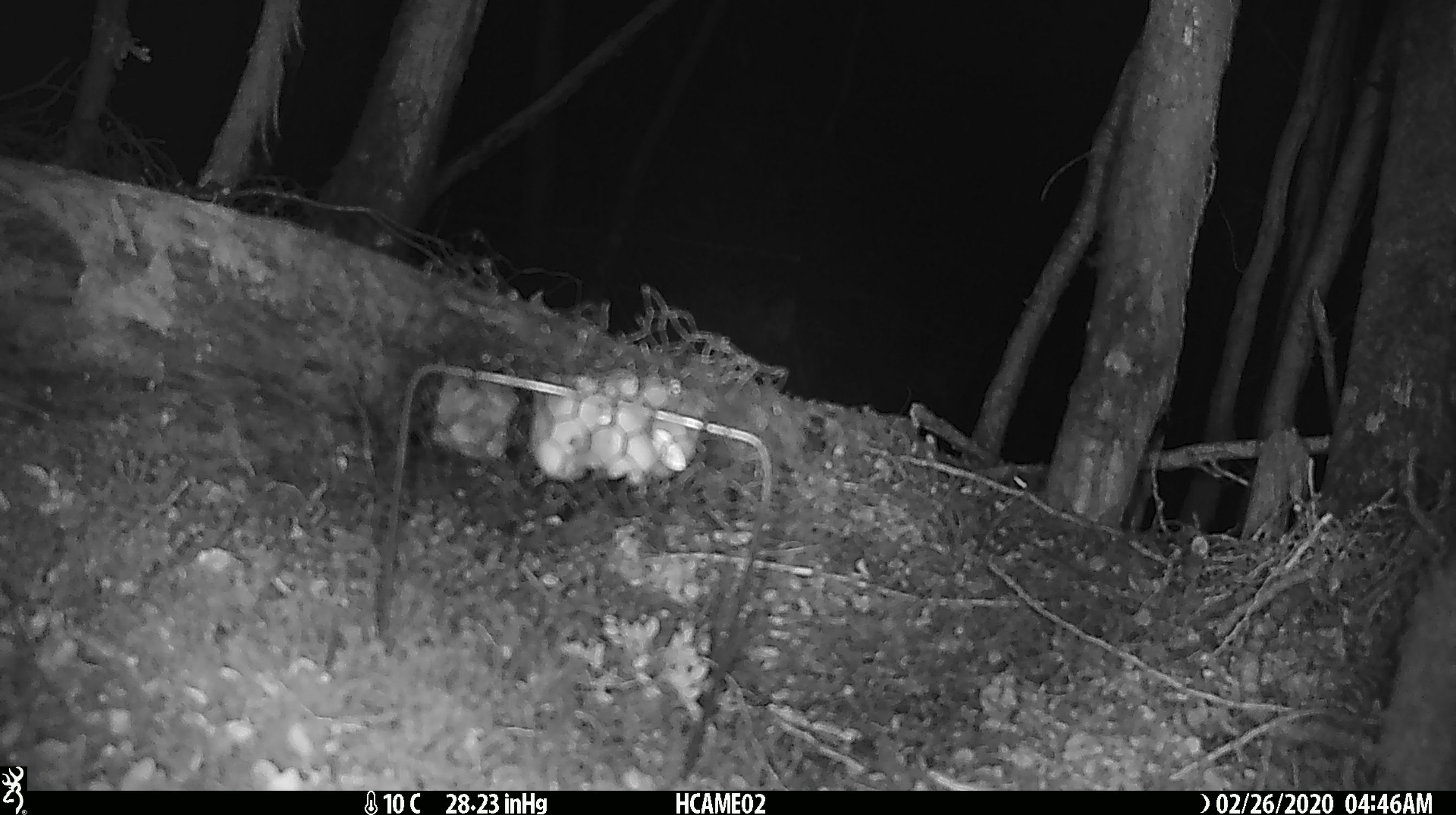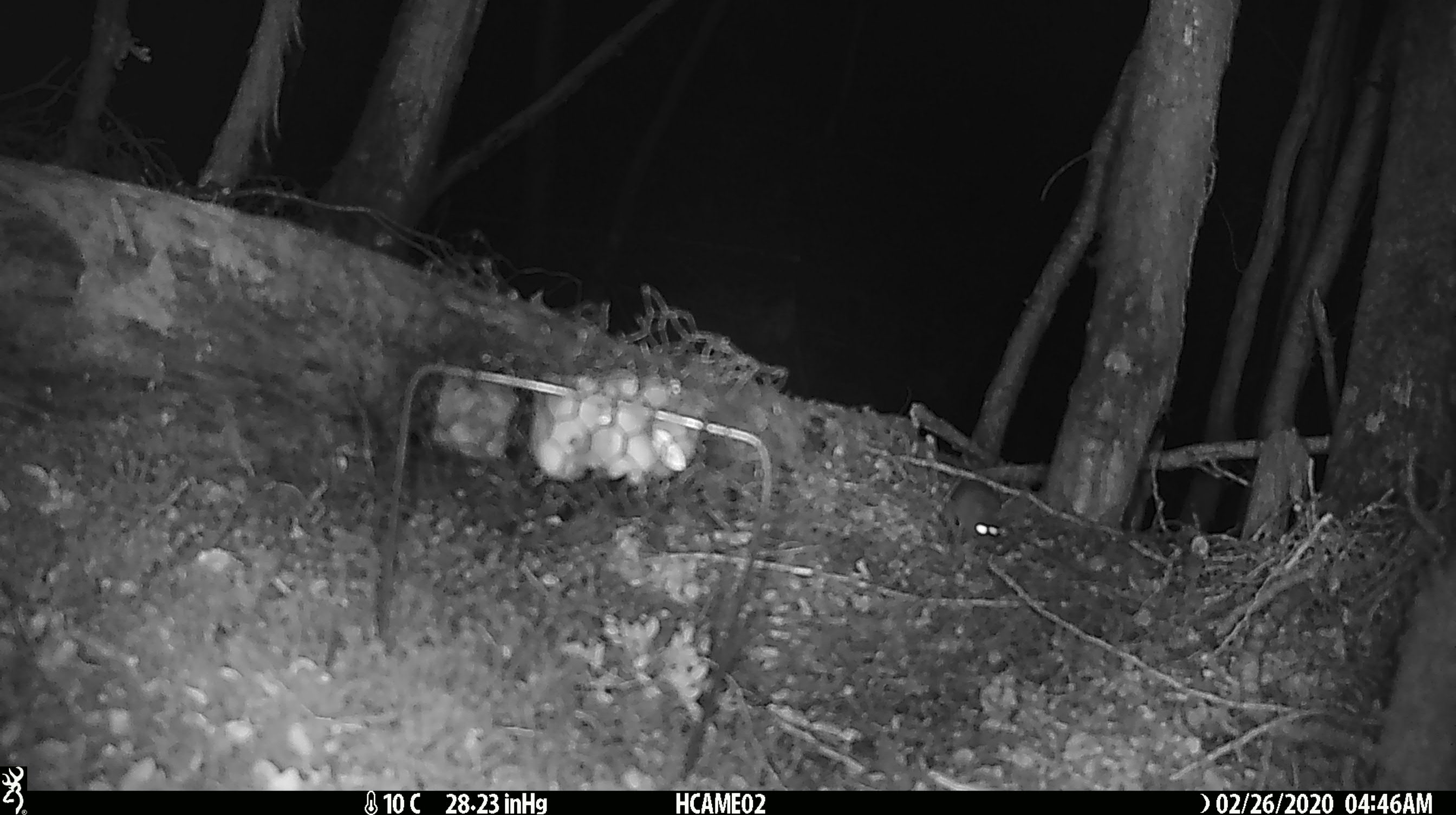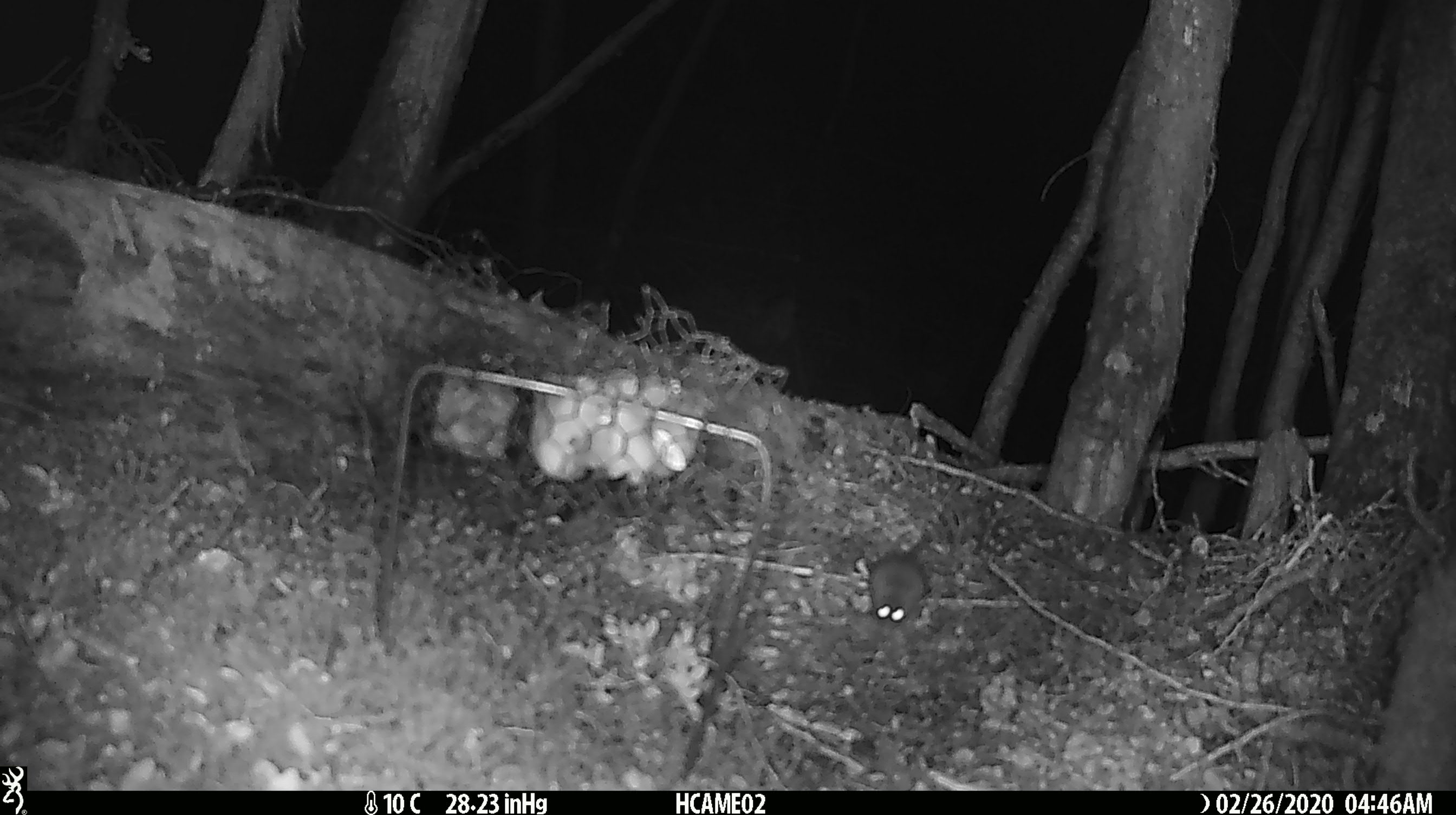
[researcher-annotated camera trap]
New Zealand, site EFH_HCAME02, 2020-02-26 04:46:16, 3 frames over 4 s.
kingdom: Animalia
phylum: Chordata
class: Mammalia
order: Rodentia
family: Muridae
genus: Mus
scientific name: Mus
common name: mouse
Mouse (Mus).